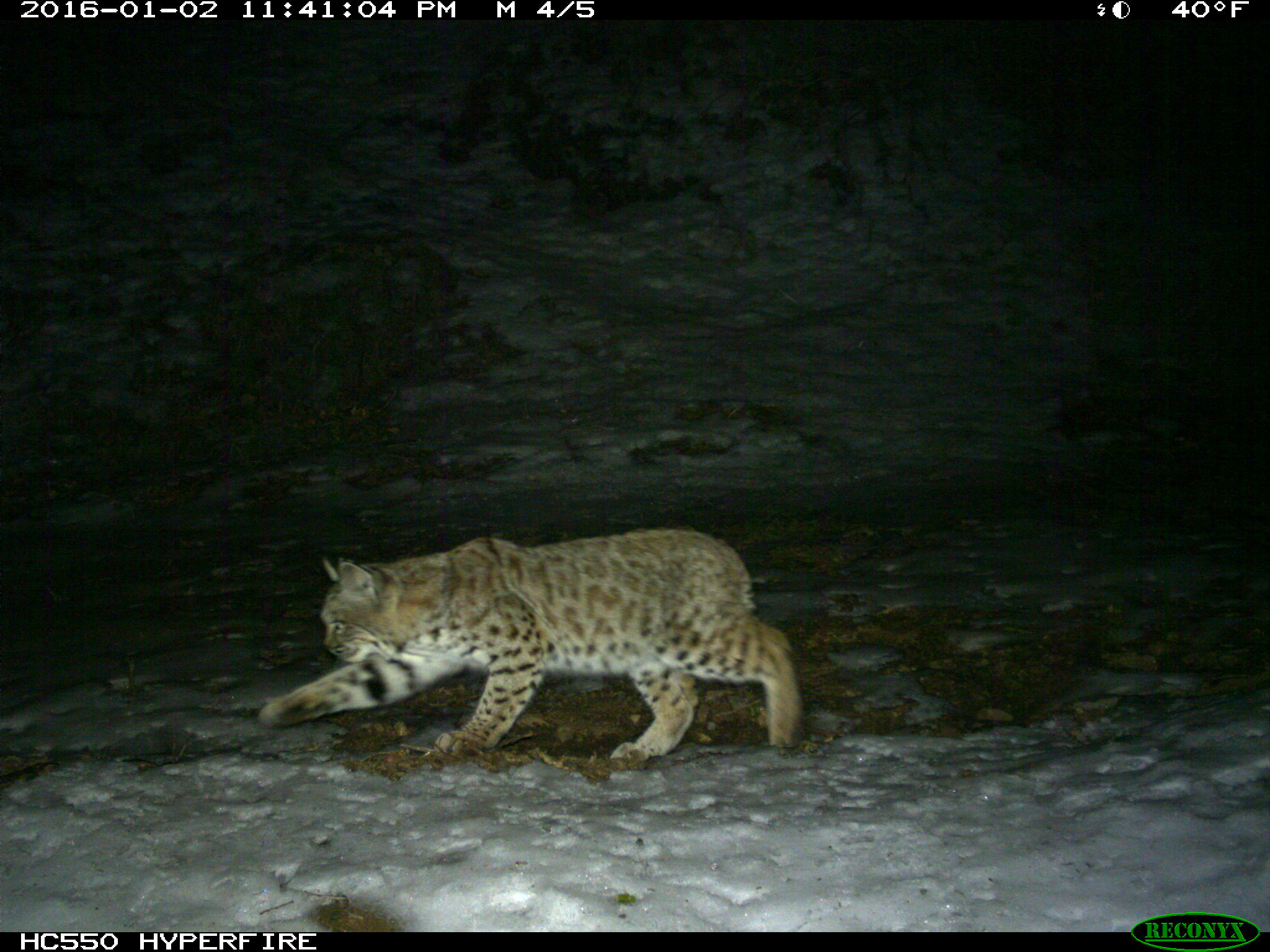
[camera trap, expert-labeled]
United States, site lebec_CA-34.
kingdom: Animalia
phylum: Chordata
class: Mammalia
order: Carnivora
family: Felidae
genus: Lynx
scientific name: Lynx rufus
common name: bobcat